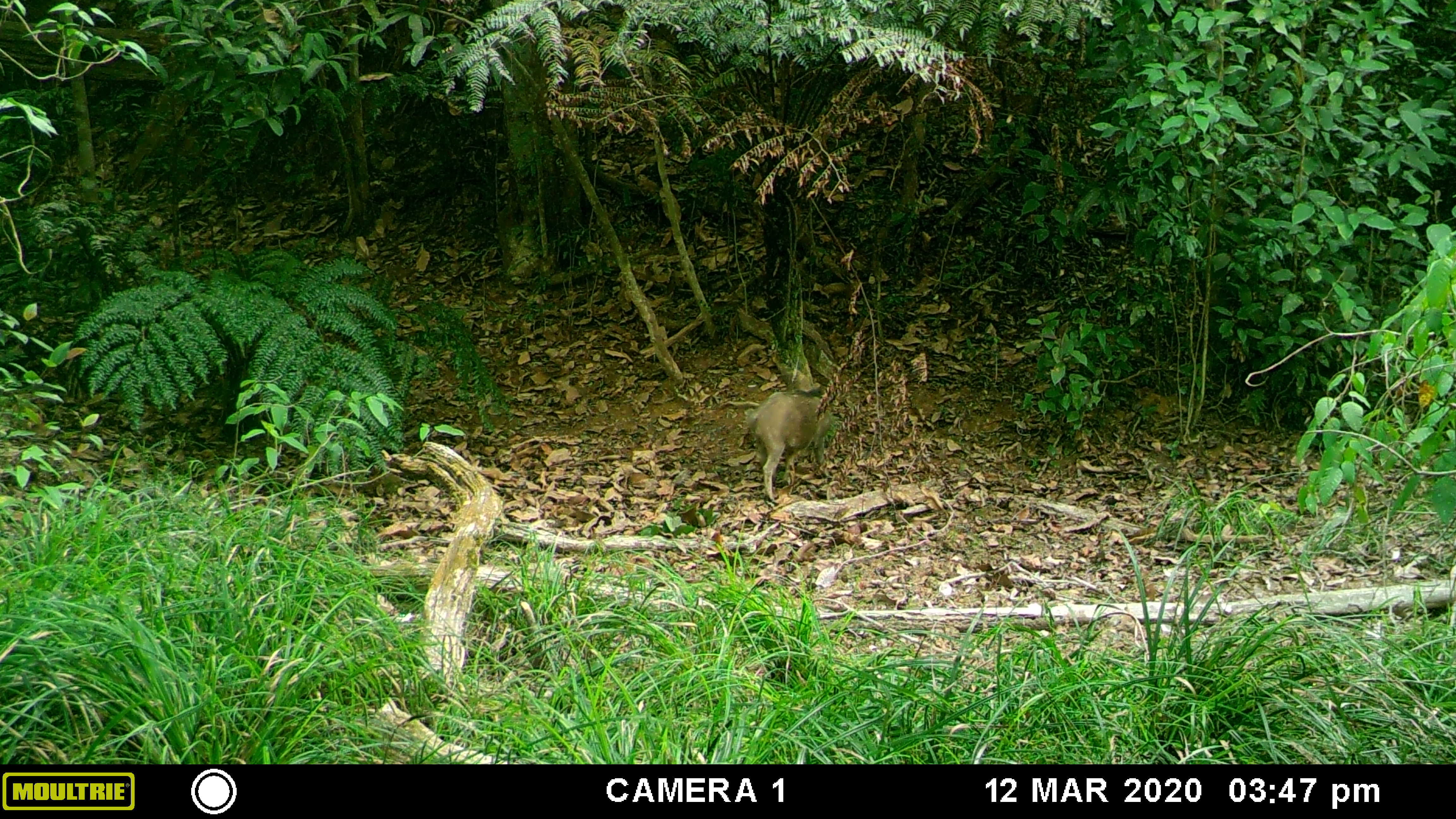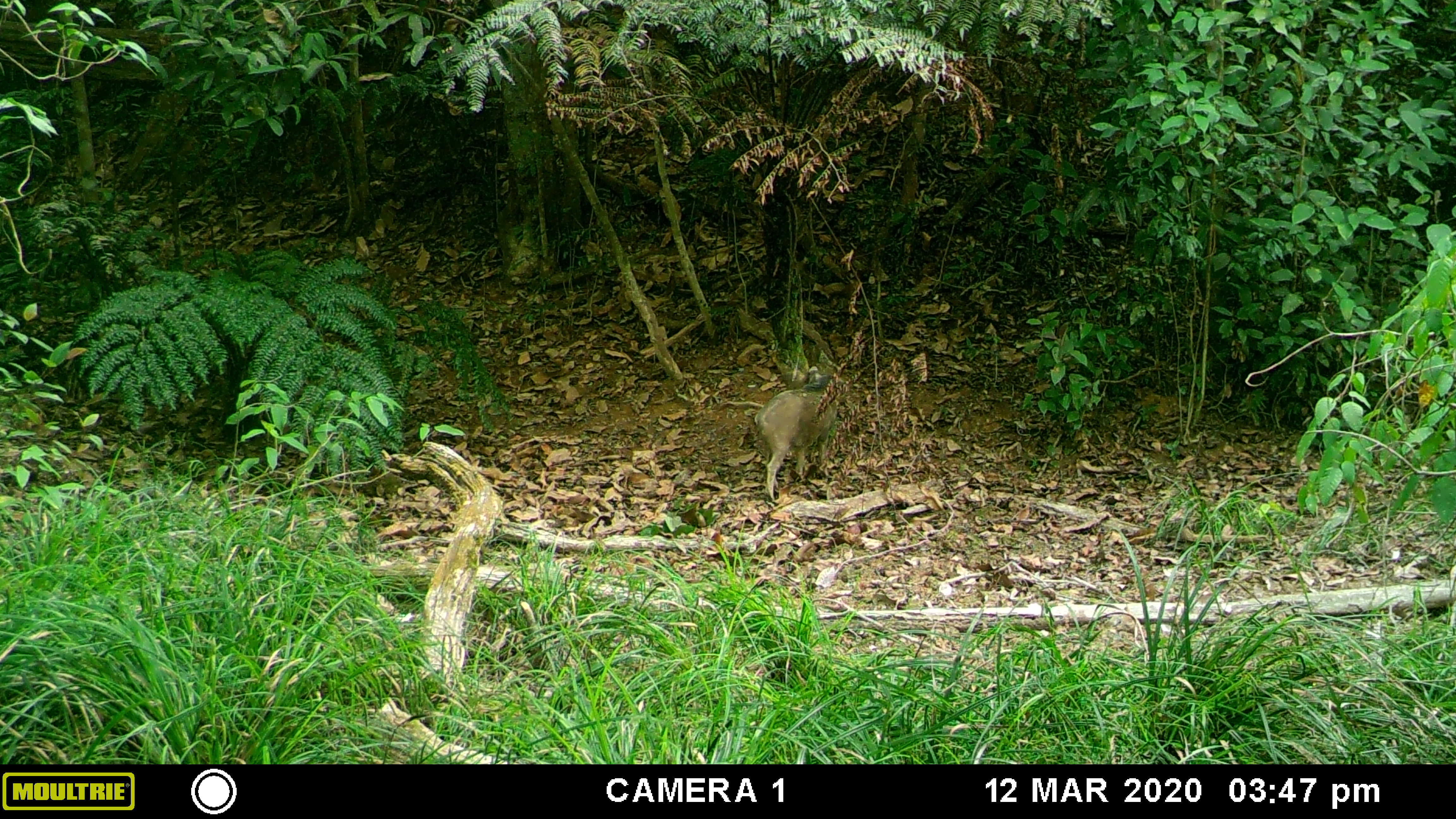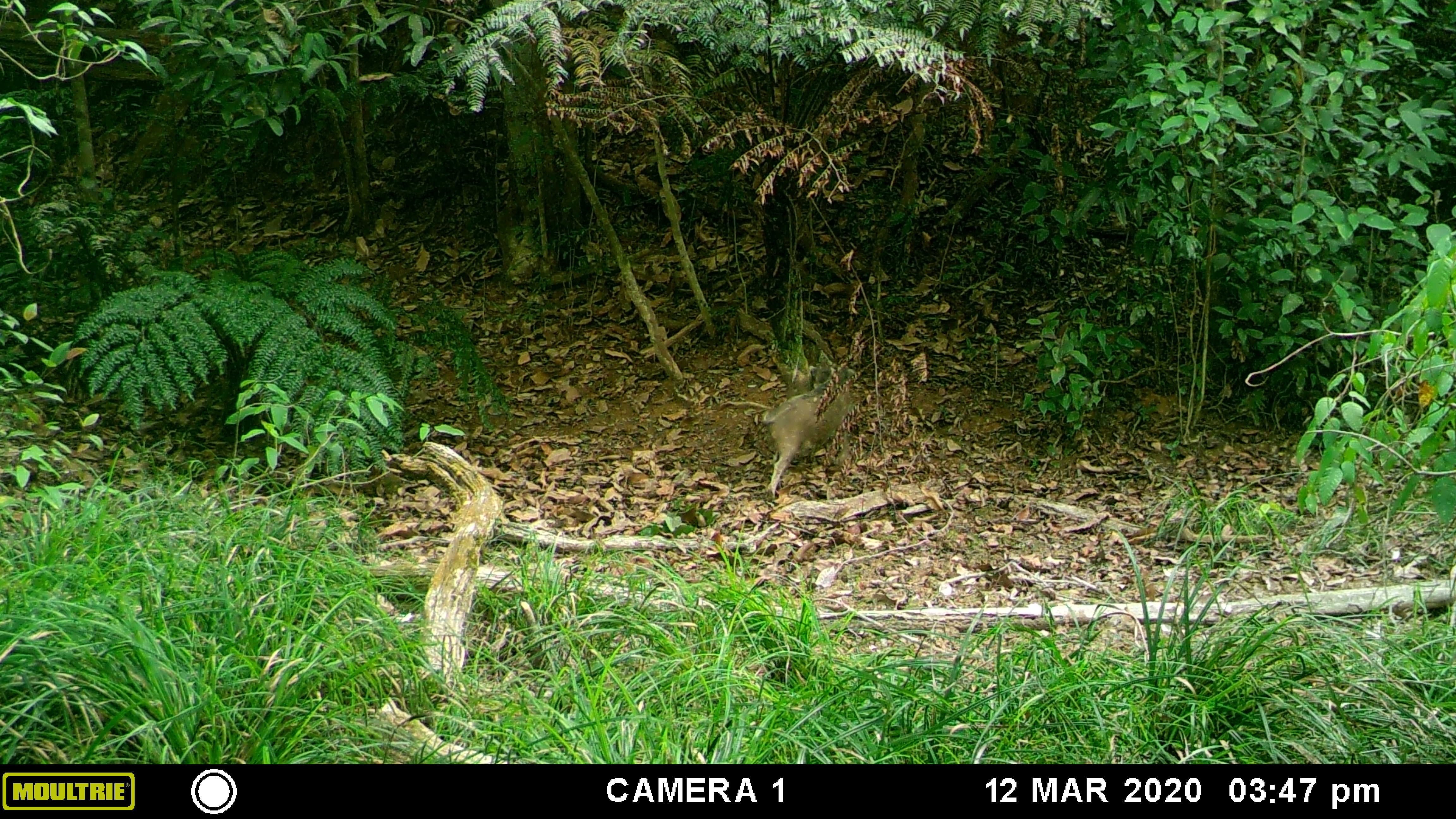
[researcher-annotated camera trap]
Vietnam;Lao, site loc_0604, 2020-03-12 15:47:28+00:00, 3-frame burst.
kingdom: Animalia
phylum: Chordata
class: Mammalia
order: Artiodactyla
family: Suidae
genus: Sus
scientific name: Sus scrofa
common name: eurasian wild pig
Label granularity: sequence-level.